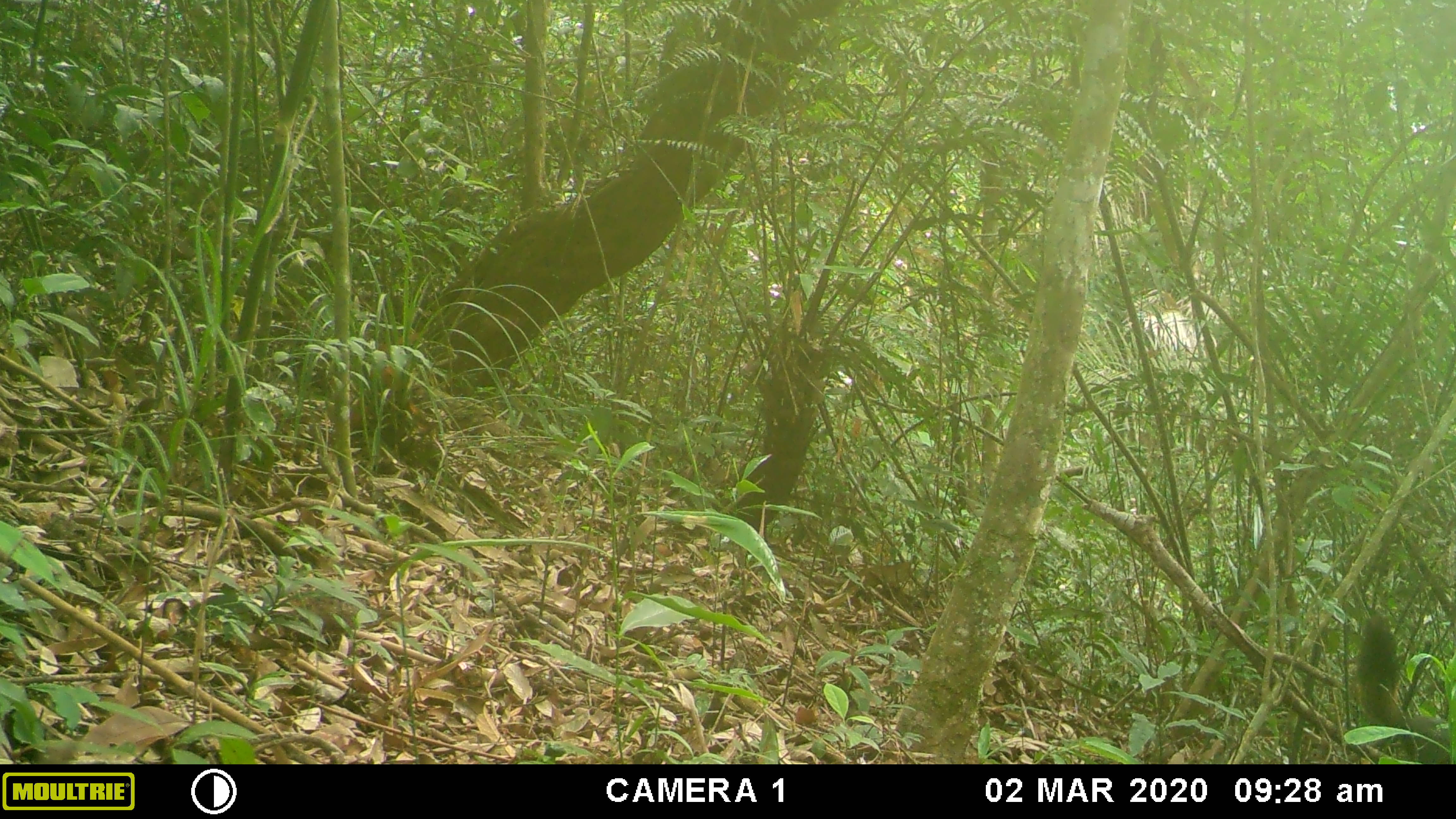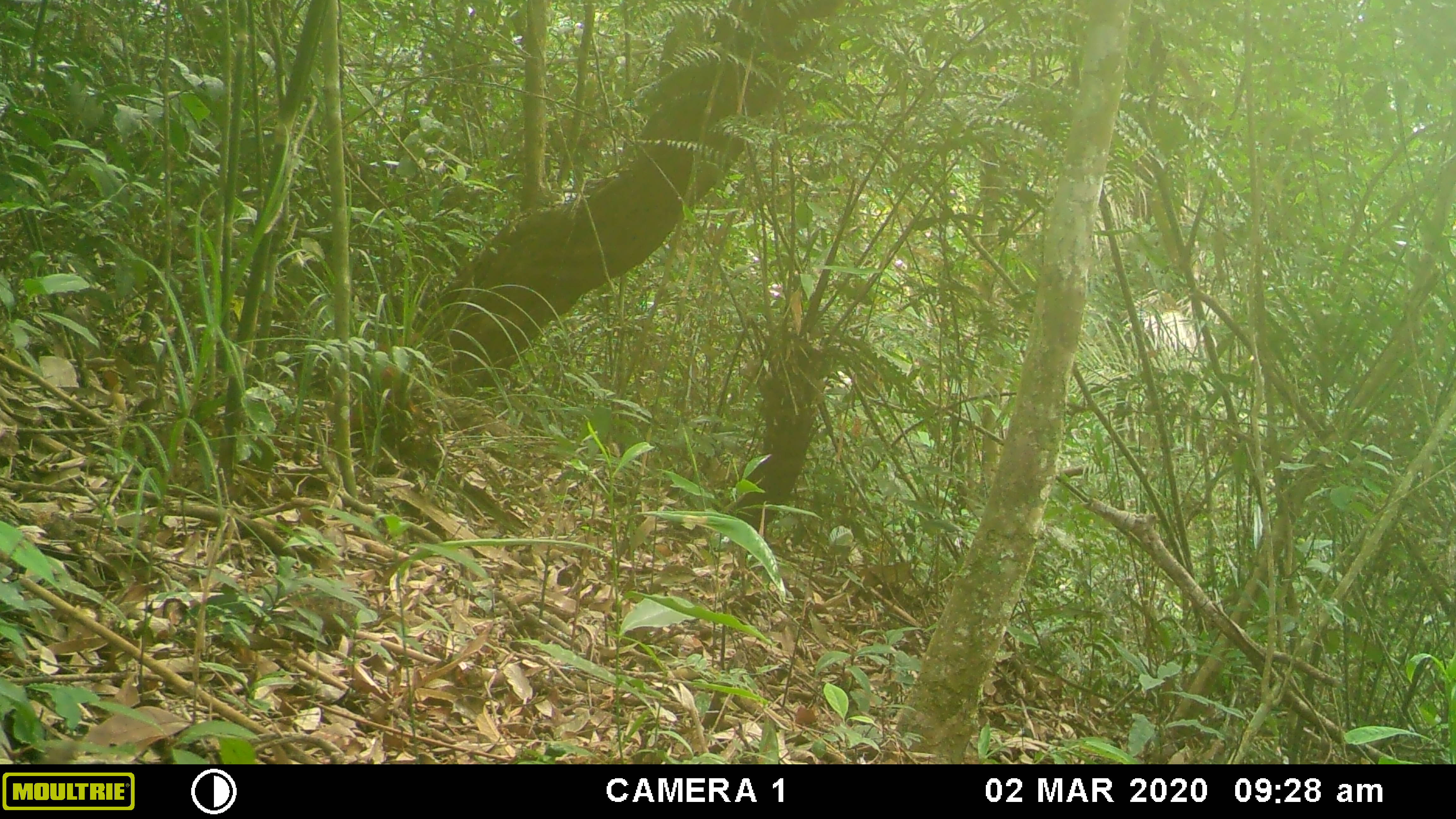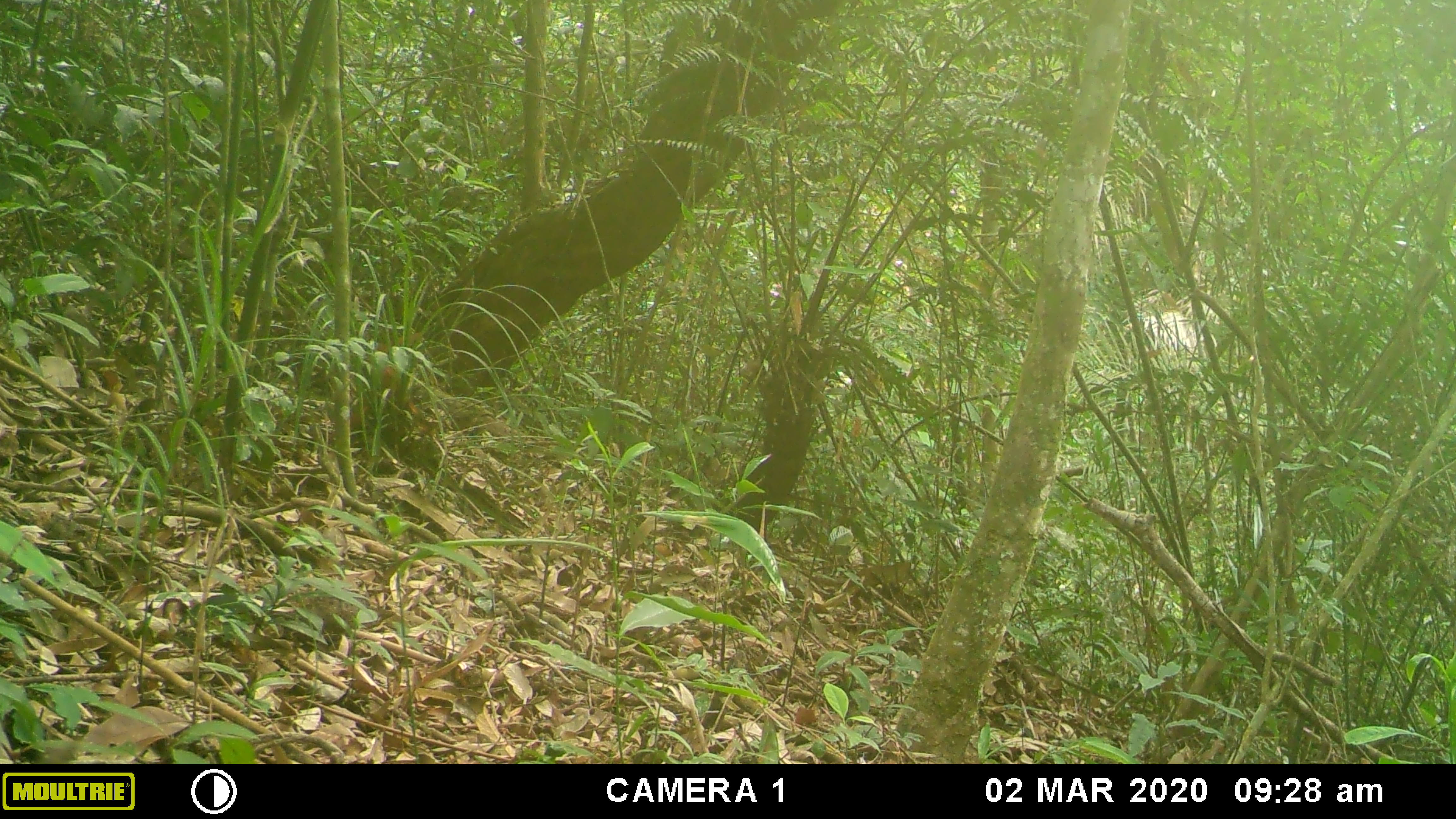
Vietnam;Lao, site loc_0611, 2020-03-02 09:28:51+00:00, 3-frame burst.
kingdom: Animalia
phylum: Chordata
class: Mammalia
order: Rodentia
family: Sciuridae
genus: Callosciurus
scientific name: Callosciurus erythraeus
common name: pallas's squirrel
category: pallass squirrel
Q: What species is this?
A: Pallass squirrel (pallas's squirrel) (Callosciurus erythraeus).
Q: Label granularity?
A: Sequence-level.